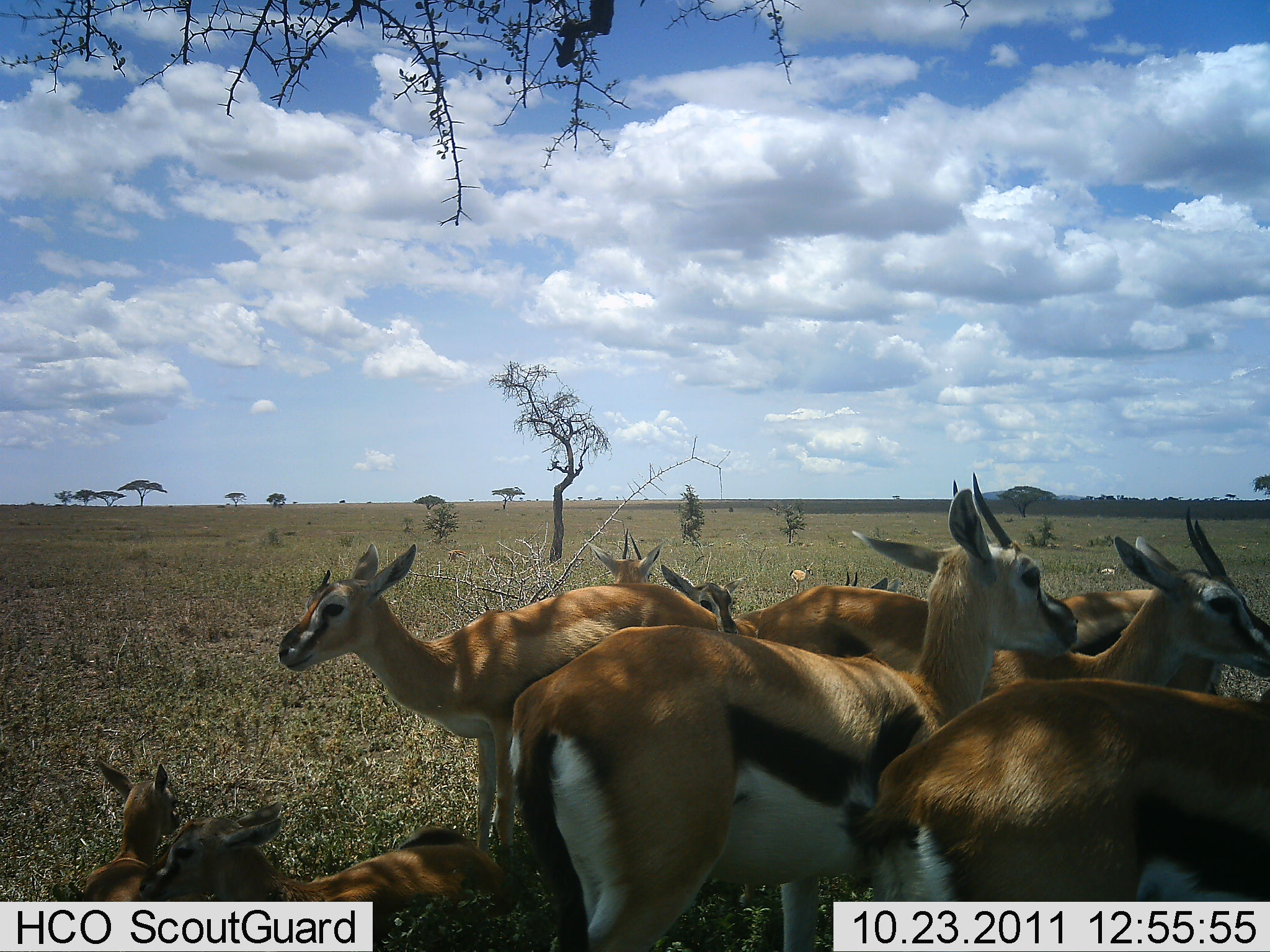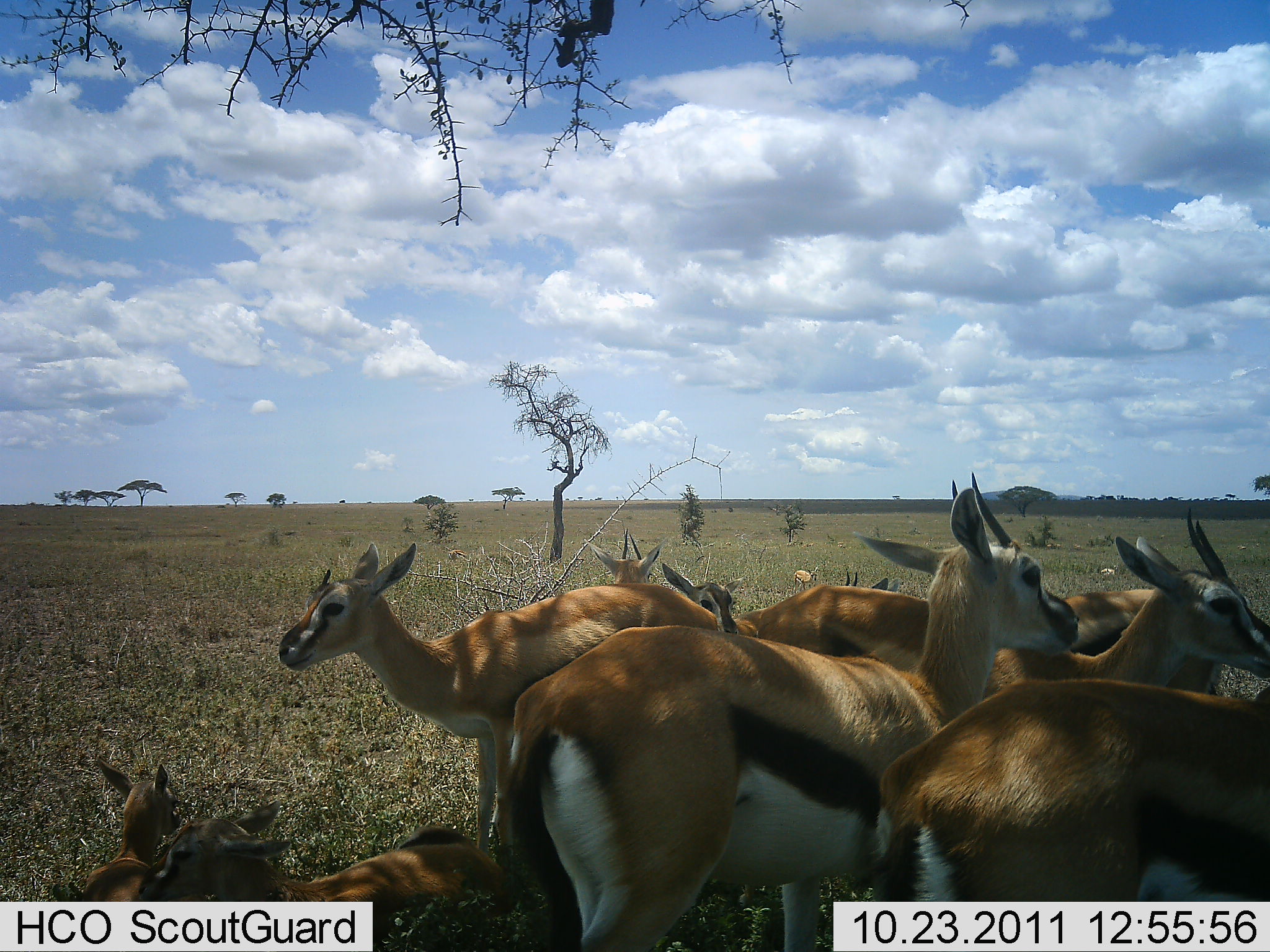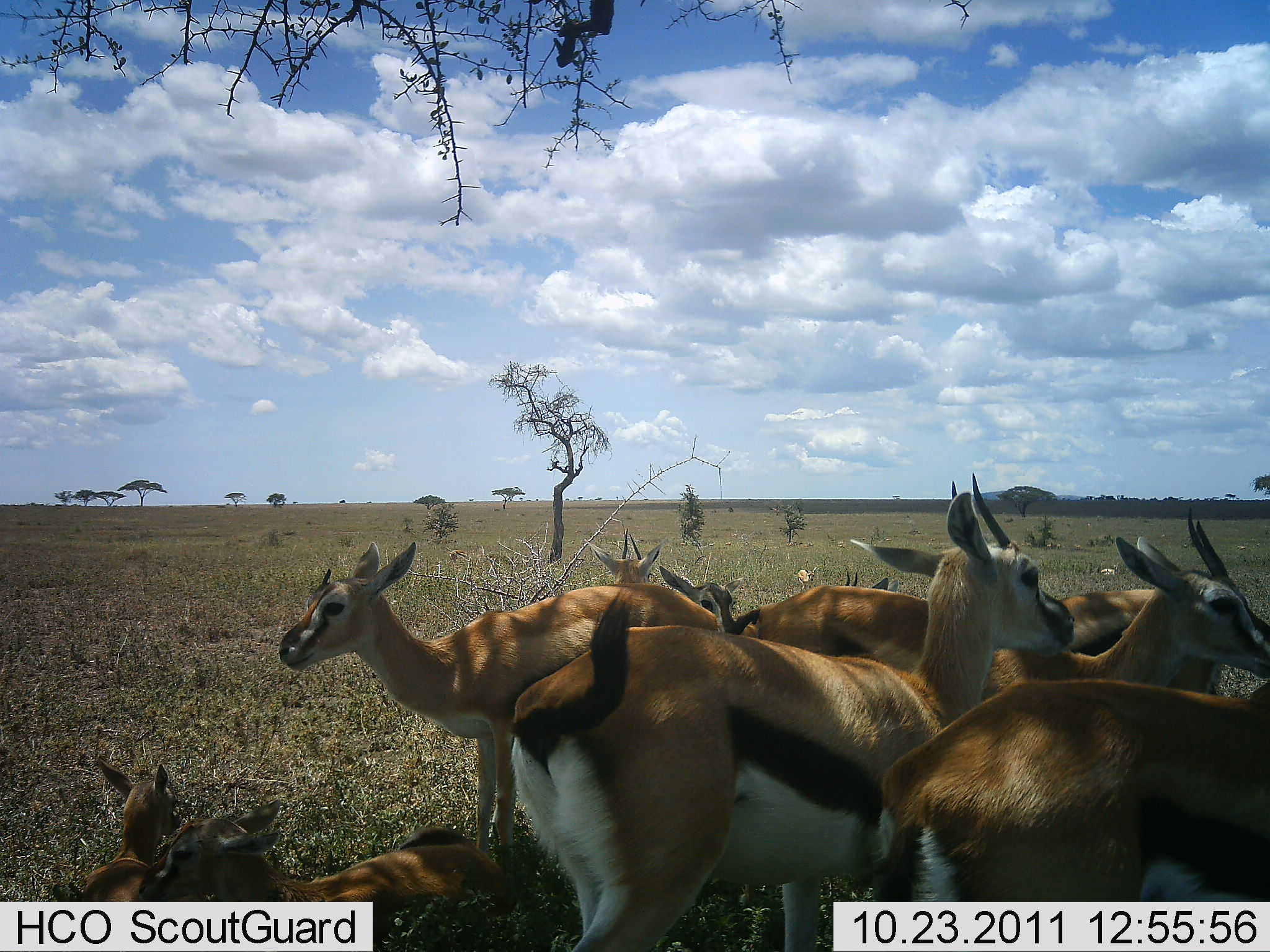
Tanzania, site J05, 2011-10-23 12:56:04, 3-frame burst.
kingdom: Animalia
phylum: Chordata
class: Mammalia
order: Artiodactyla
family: Bovidae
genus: Eudorcas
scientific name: Eudorcas thomsonii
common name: thomson's gazelle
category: gazellethomsons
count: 10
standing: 85%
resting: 62%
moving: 8%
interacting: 8%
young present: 69%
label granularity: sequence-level